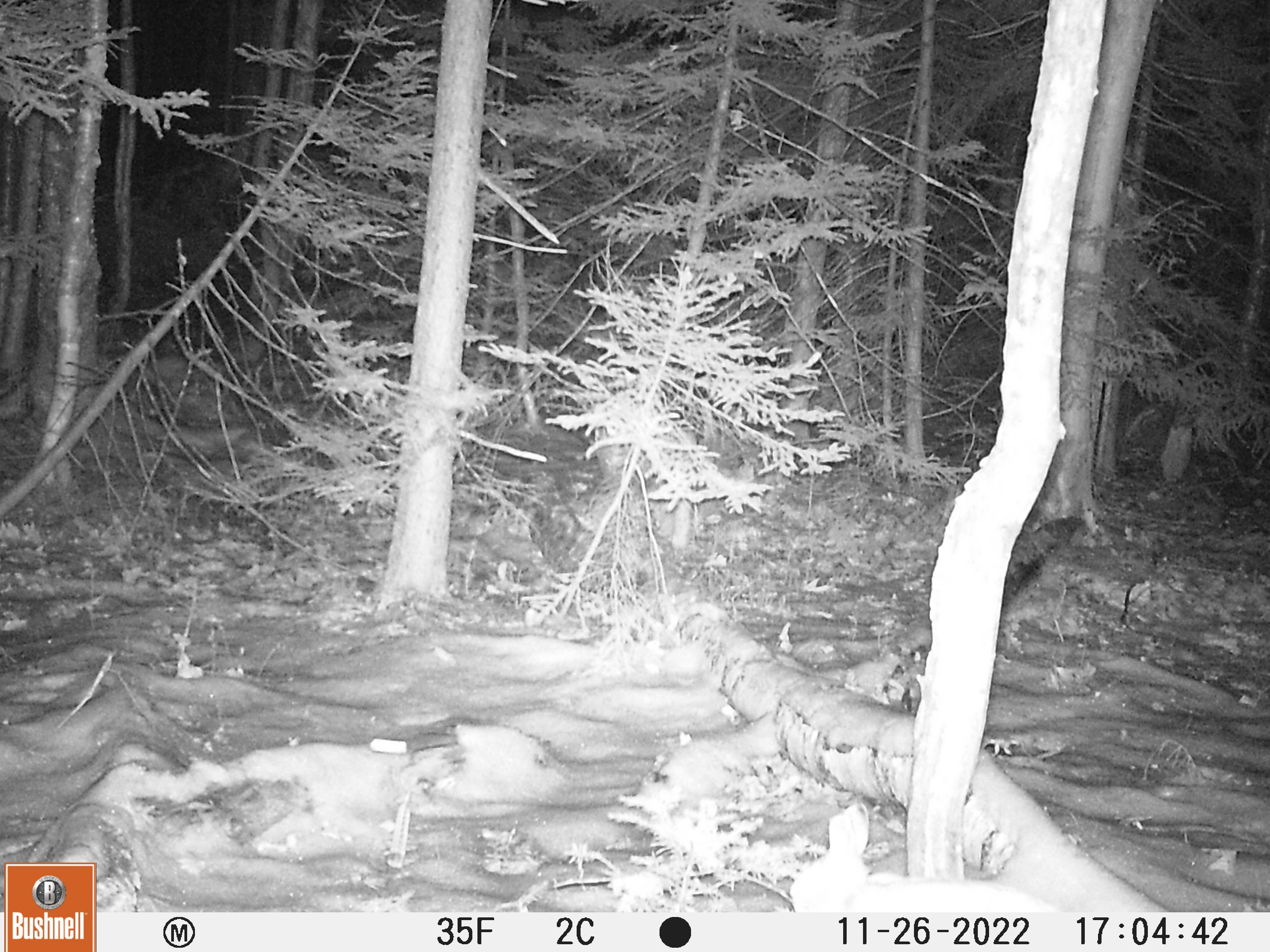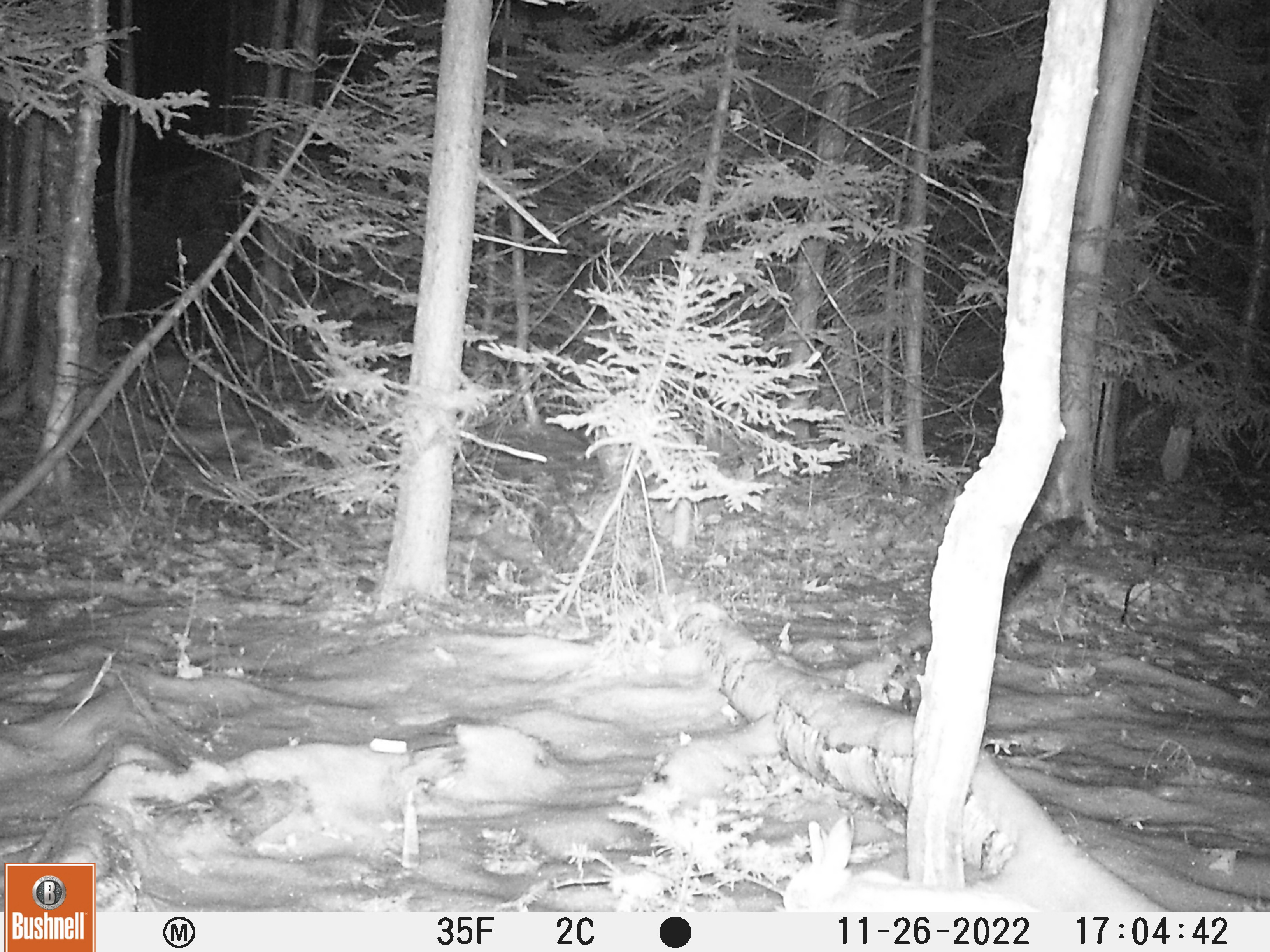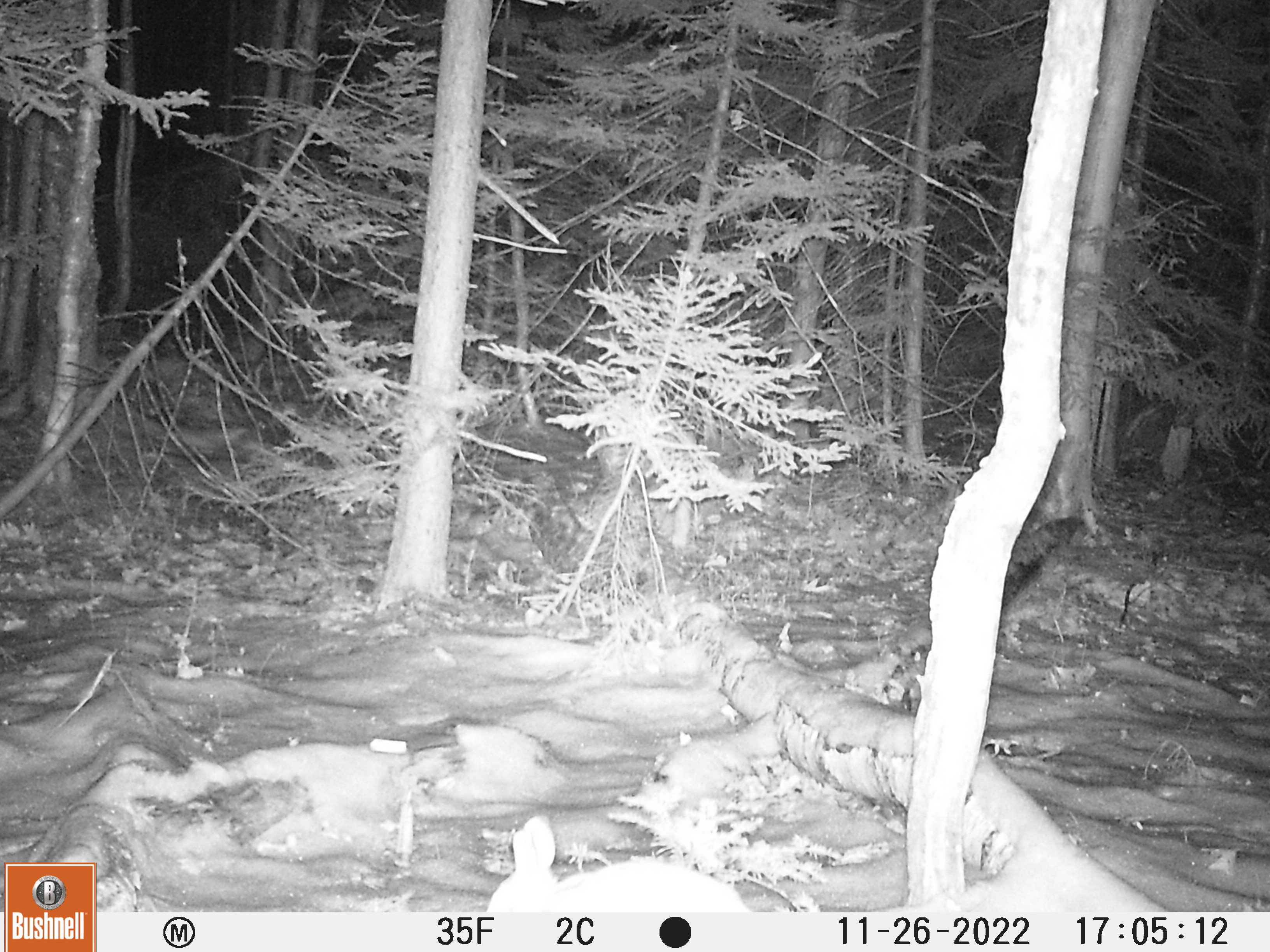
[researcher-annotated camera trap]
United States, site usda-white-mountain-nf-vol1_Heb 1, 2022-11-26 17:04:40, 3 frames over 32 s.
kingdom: Animalia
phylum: Chordata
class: Mammalia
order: Lagomorpha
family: Leporidae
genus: Lepus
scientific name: Lepus americanus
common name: snowshoe hare